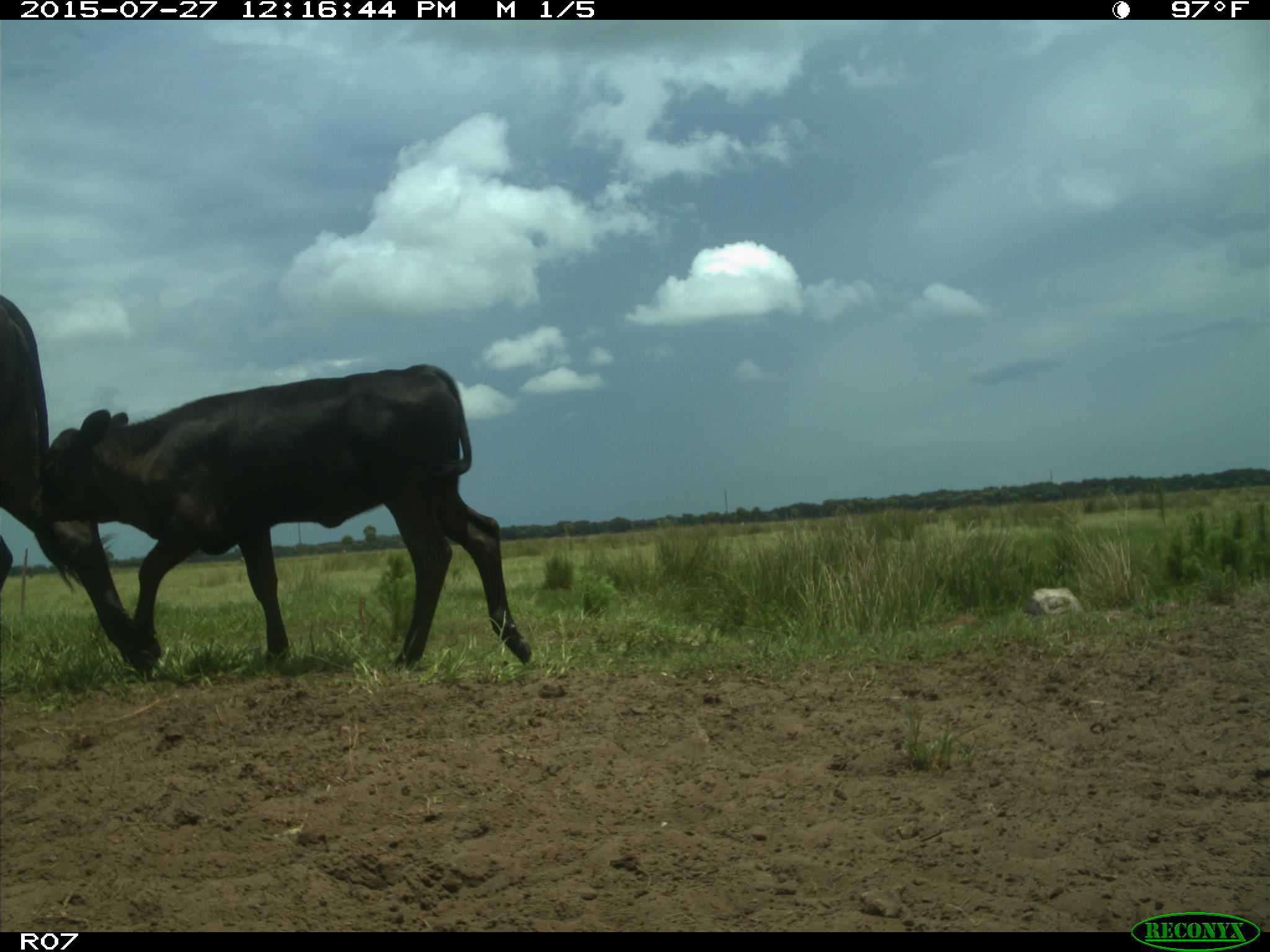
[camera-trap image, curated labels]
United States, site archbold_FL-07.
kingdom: Animalia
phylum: Chordata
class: Mammalia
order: Artiodactyla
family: Bovidae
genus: Bos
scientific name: Bos taurus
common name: domestic cow